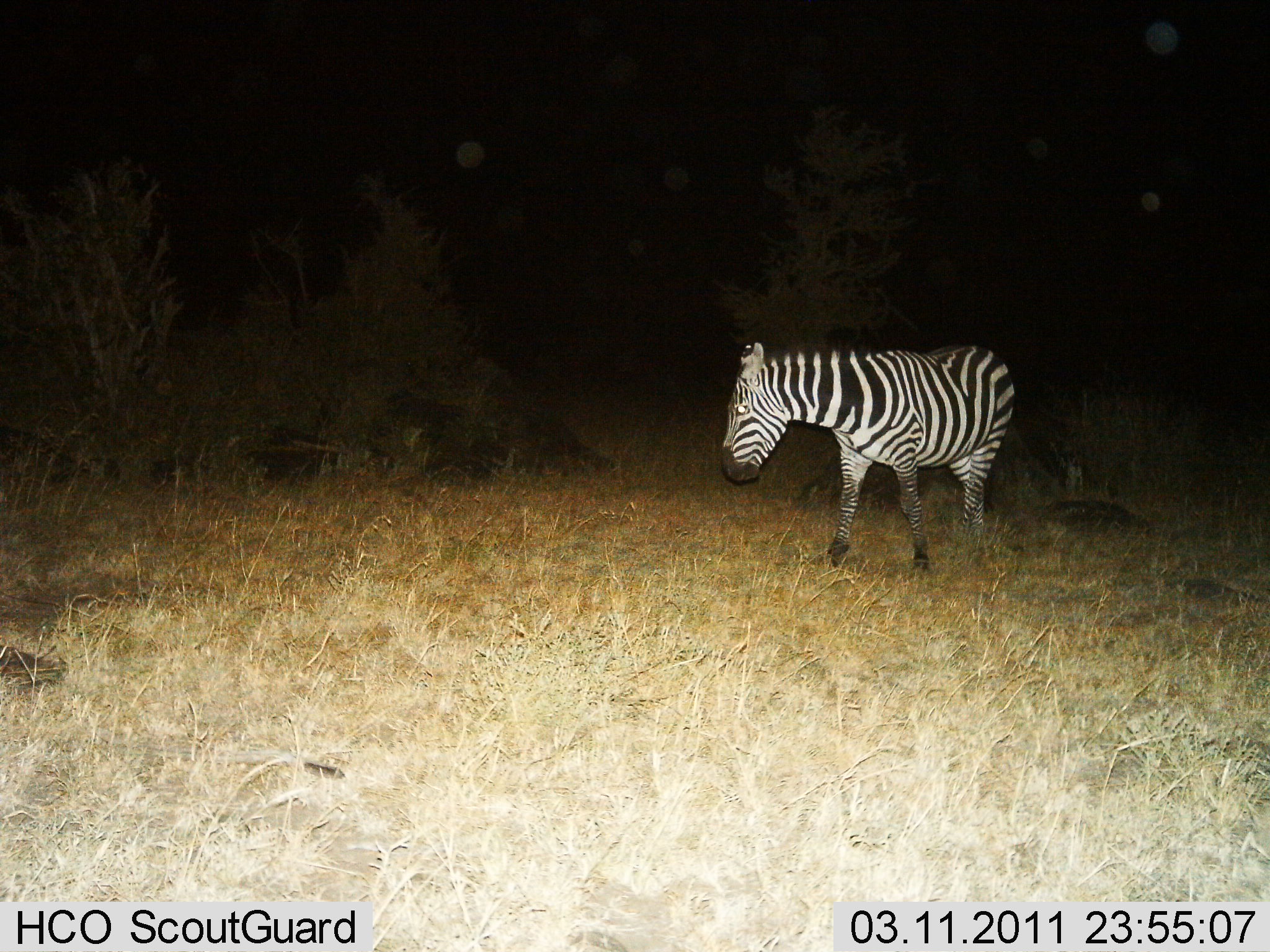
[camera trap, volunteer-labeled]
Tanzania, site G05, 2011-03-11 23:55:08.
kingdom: Animalia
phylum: Chordata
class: Mammalia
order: Perissodactyla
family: Equidae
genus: Equus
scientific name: Equus quagga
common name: plains zebra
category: zebra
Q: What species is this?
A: Zebra (plains zebra) (Equus quagga).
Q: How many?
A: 1.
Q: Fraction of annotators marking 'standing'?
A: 85%.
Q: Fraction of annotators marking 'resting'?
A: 0%.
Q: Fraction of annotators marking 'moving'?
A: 15%.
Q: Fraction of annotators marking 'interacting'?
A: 0%.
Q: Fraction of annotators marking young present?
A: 0%.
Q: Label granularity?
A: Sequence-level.